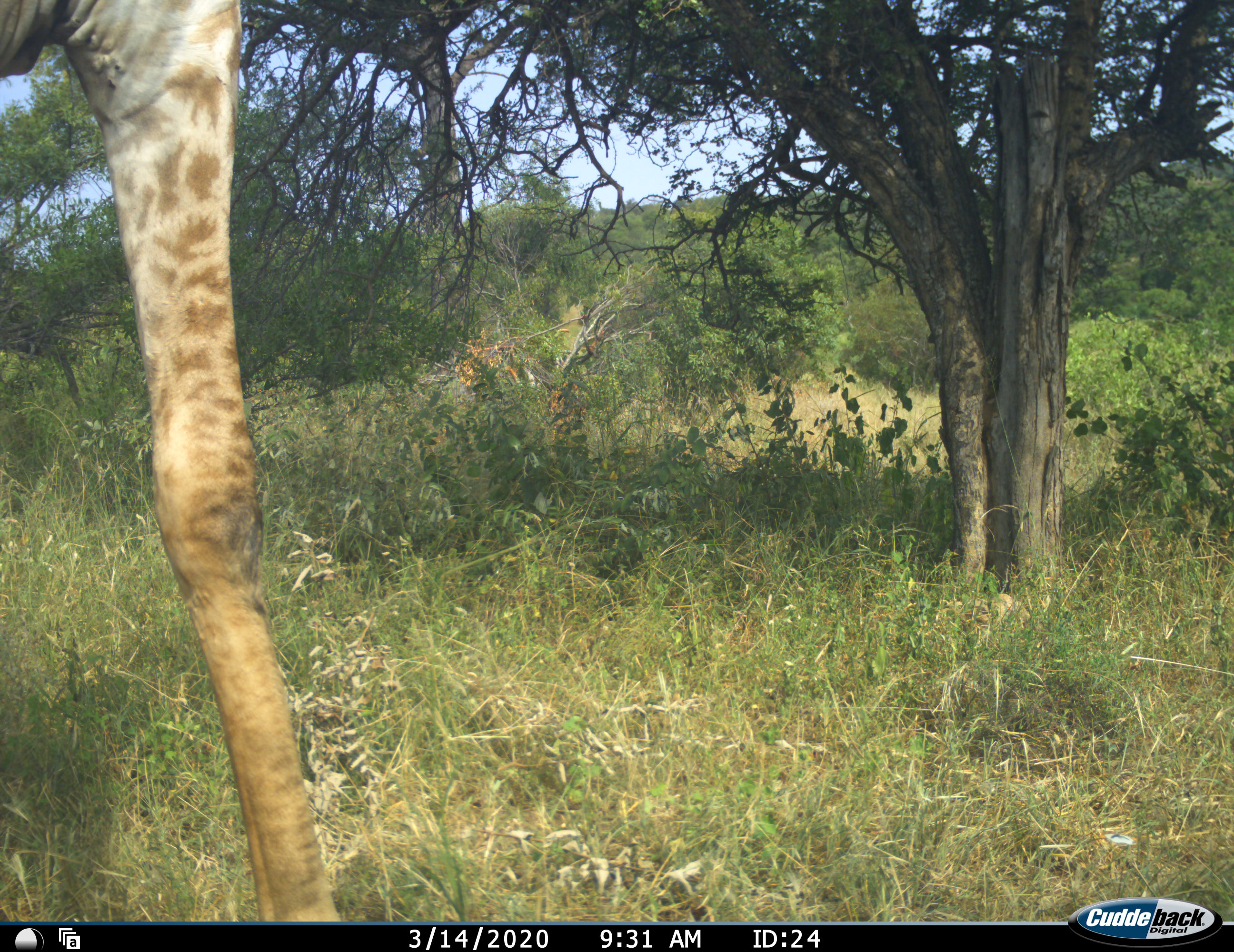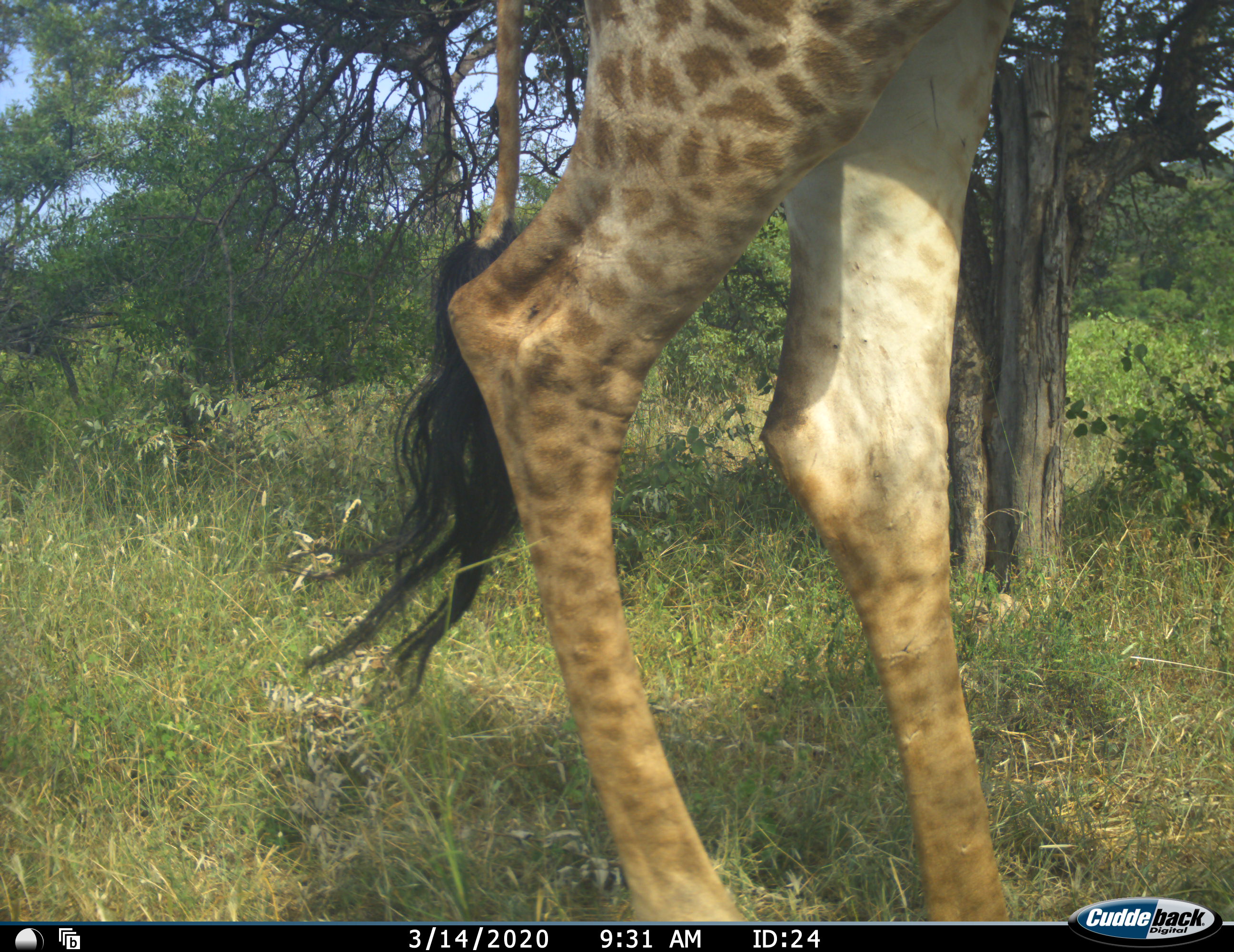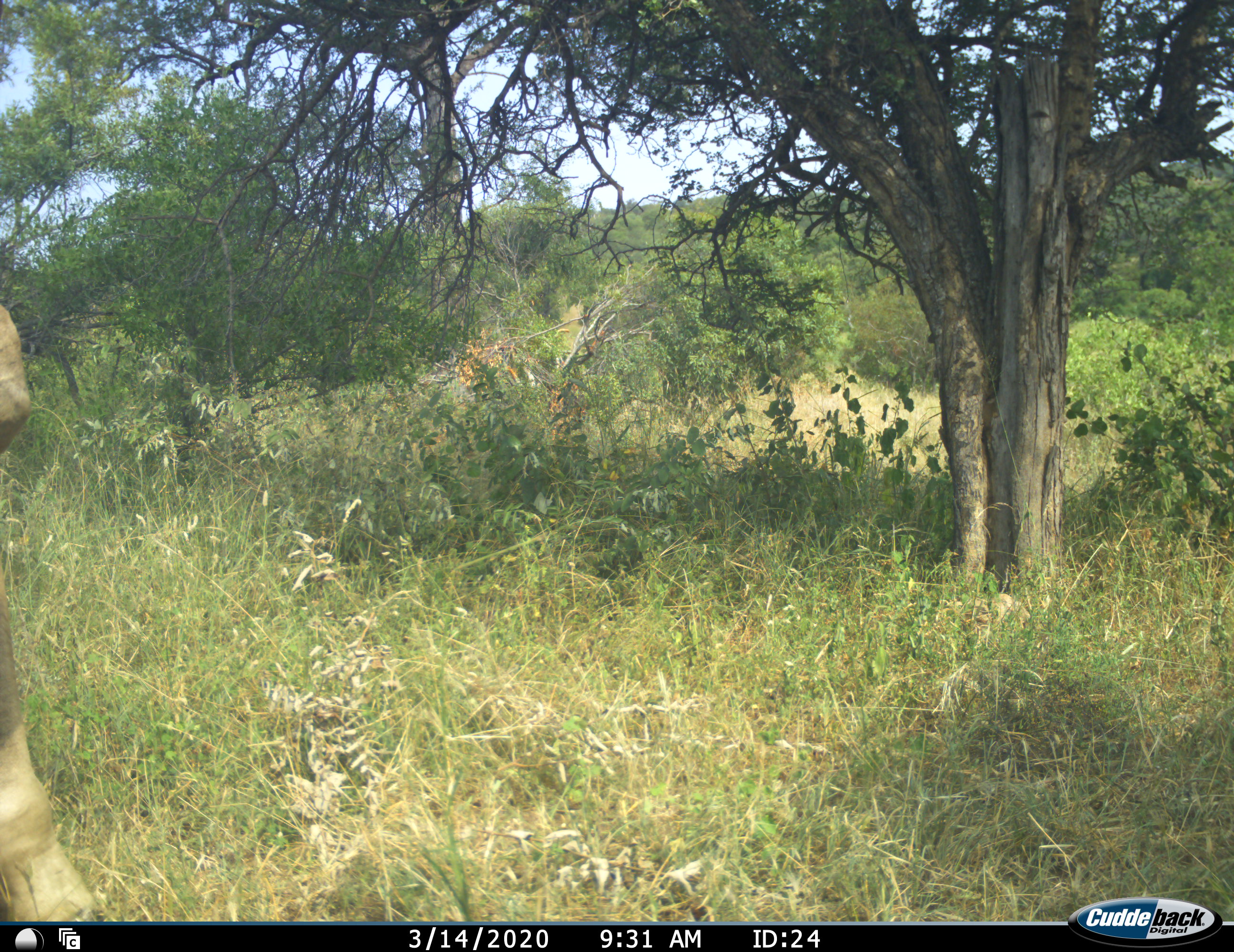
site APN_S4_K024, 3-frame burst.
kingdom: Animalia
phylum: Chordata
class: Mammalia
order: Artiodactyla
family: Giraffidae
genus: Giraffa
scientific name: Giraffa camelopardalis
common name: giraffe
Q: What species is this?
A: Giraffe (Giraffa camelopardalis).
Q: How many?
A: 1.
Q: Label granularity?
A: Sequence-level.